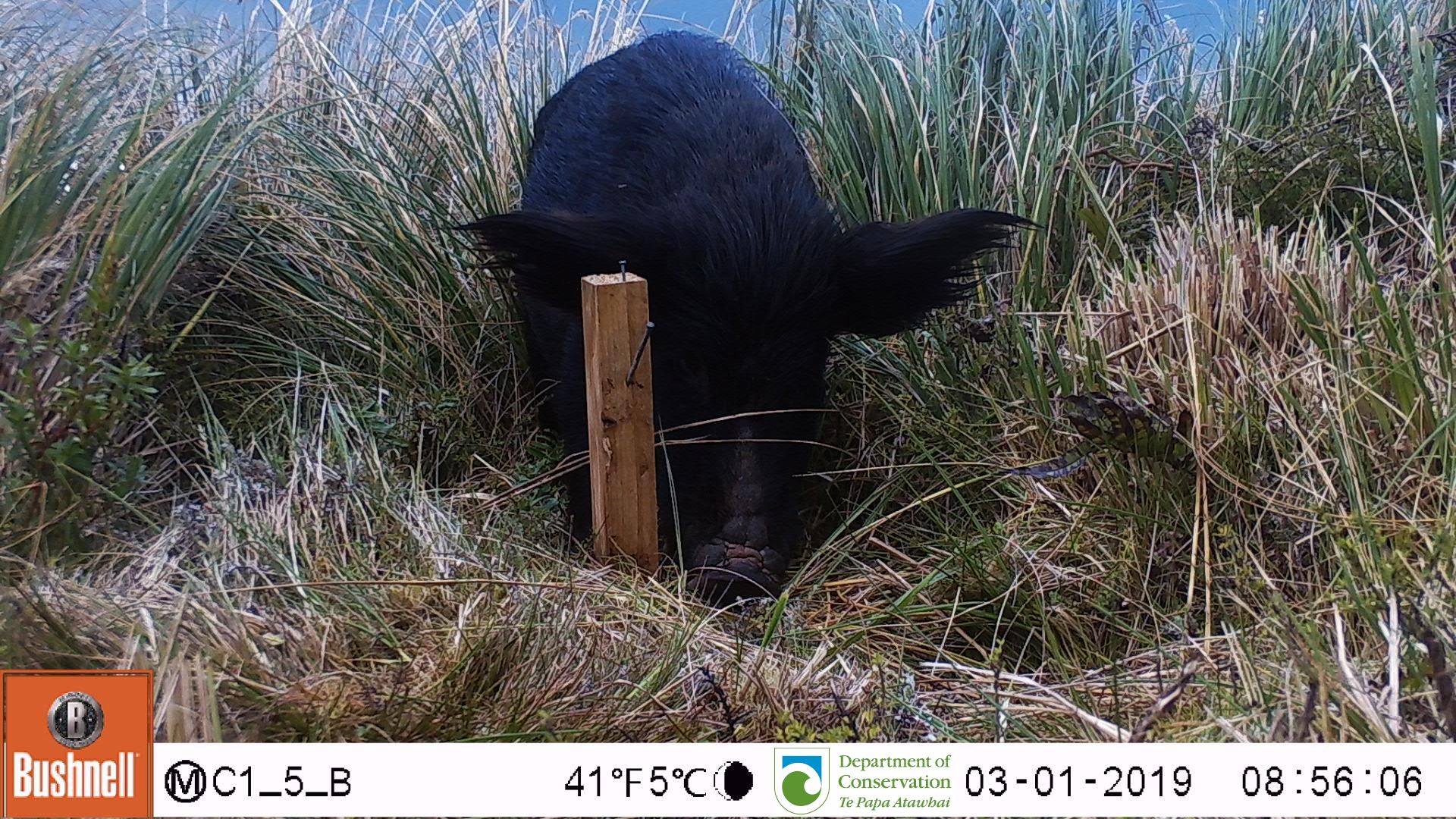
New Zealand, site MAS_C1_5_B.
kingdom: Animalia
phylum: Chordata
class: Mammalia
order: Artiodactyla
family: Suidae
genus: Sus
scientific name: Sus scrofa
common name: pig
Pig (Sus scrofa).